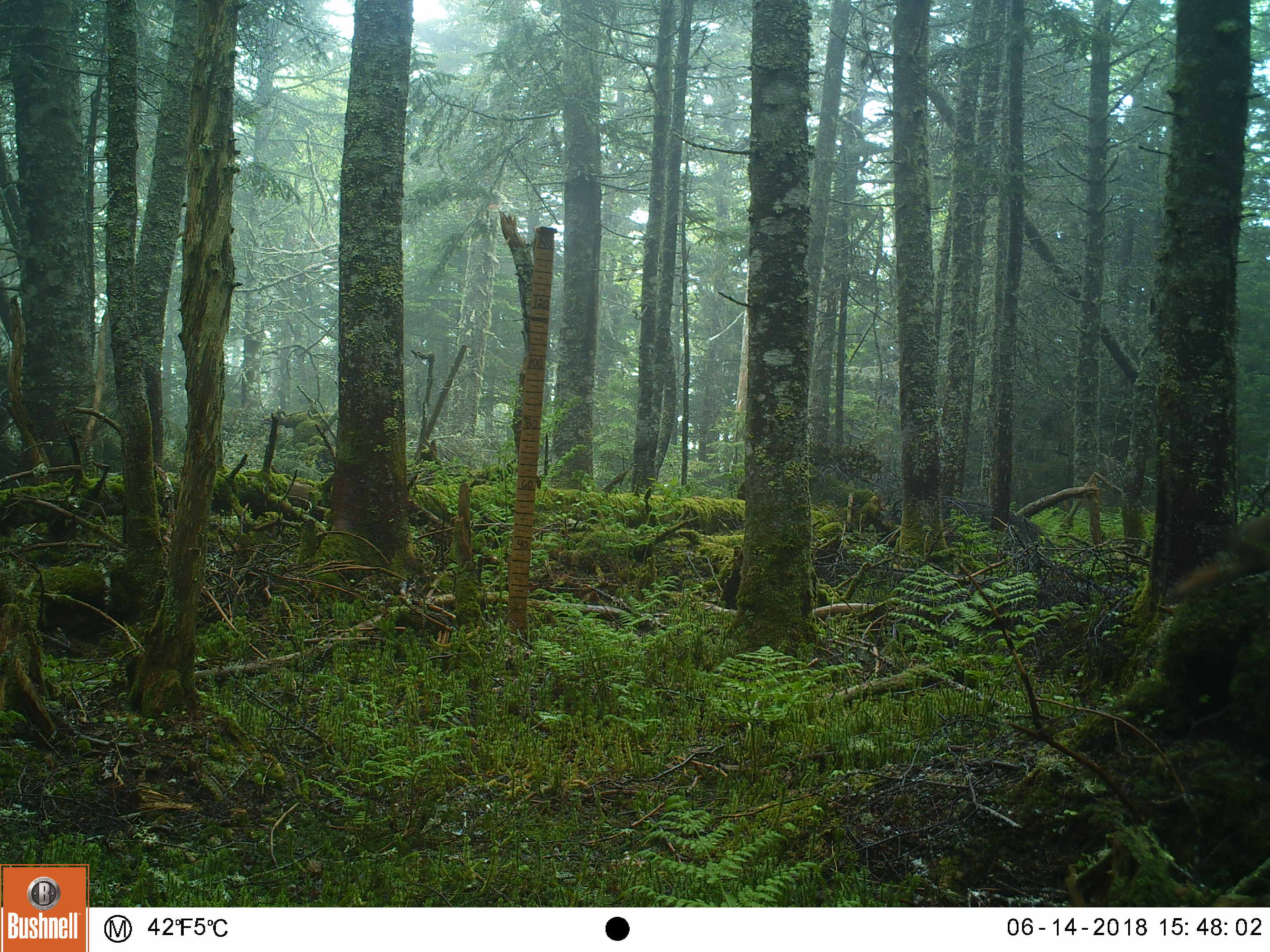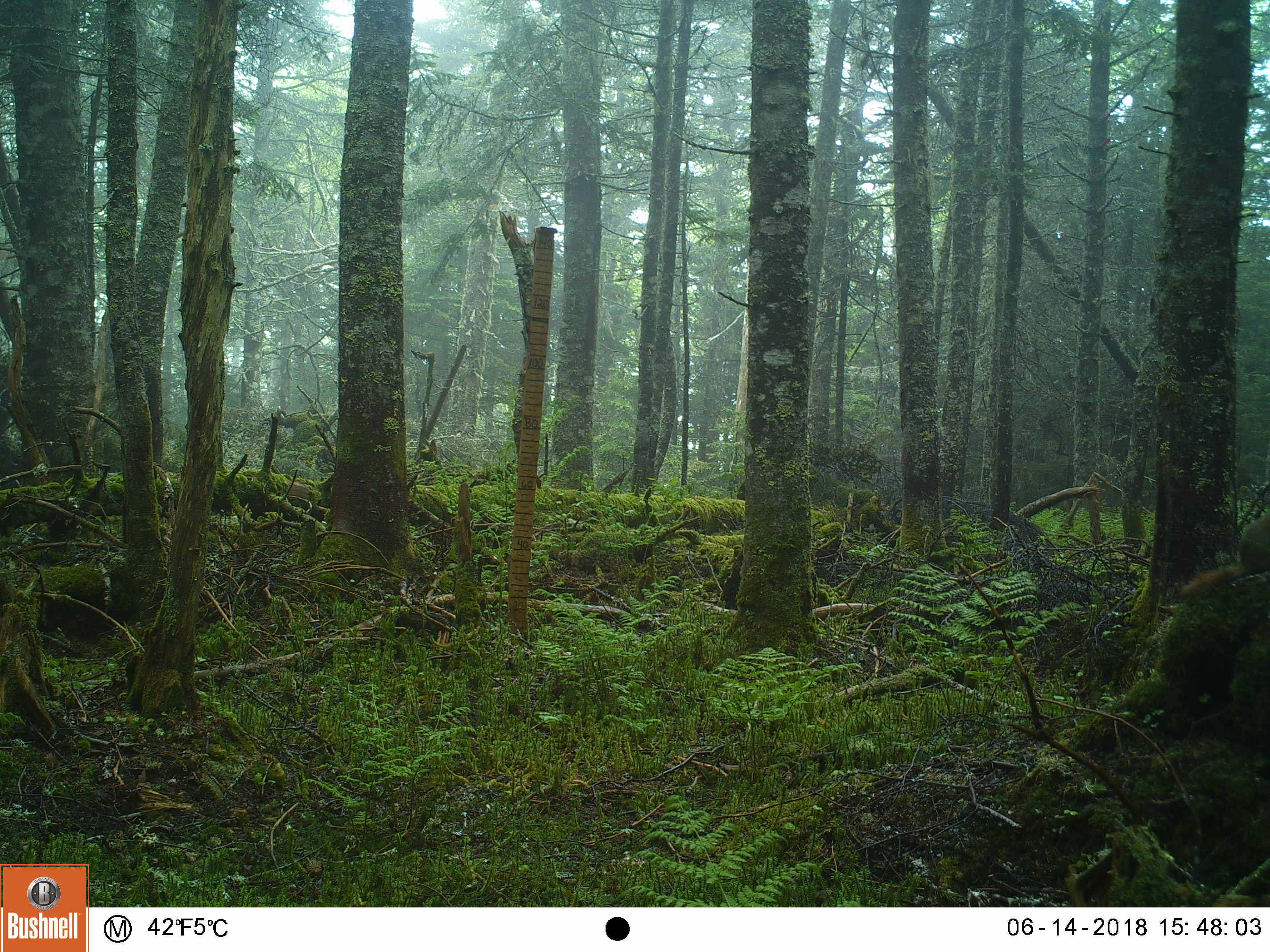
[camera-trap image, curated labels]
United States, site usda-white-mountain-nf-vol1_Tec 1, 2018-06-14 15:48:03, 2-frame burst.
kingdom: Animalia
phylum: Chordata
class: Mammalia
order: Rodentia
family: Sciuridae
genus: Tamiasciurus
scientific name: Tamiasciurus hudsonicus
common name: red squirrel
Red squirrel (Tamiasciurus hudsonicus).